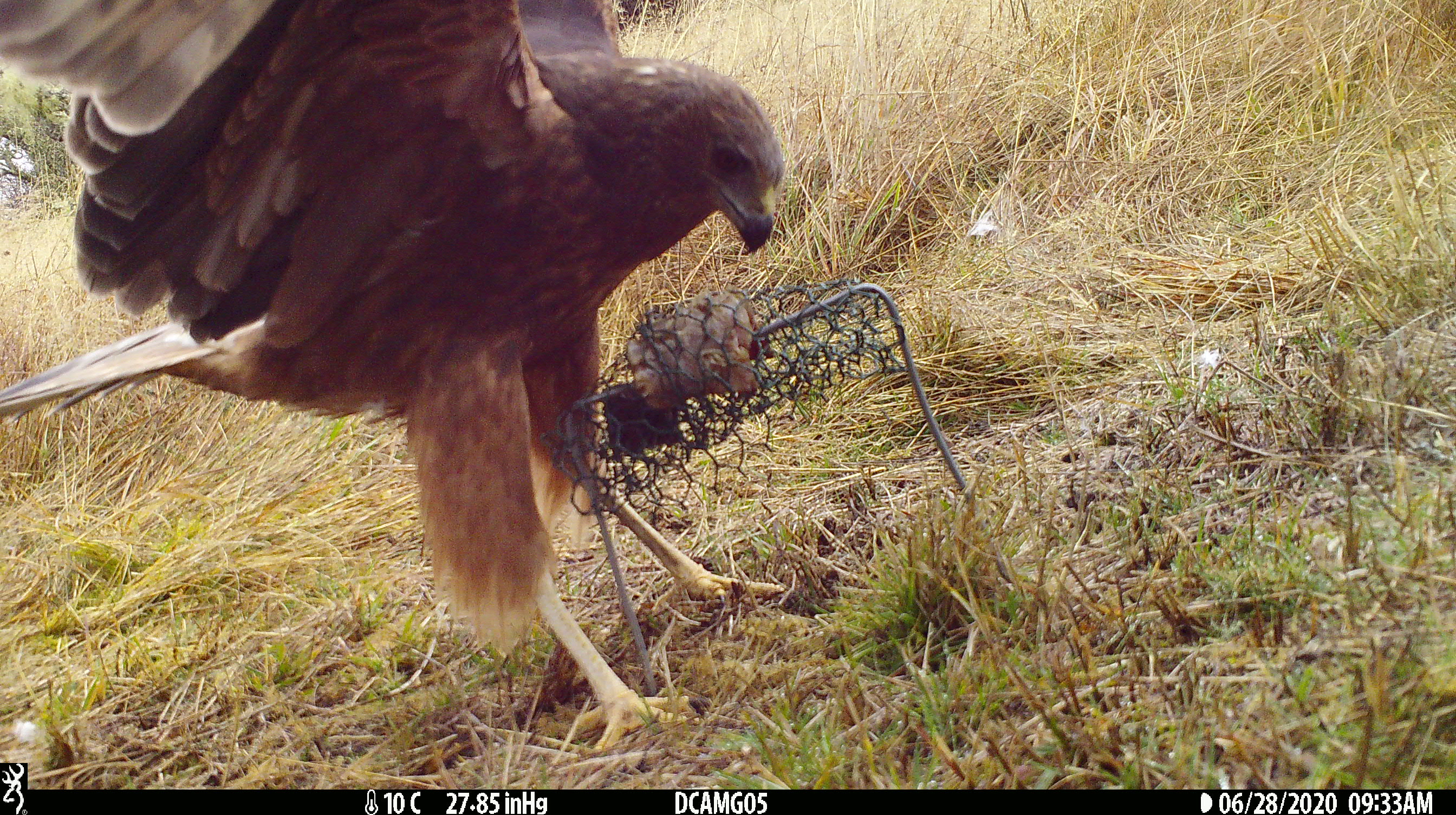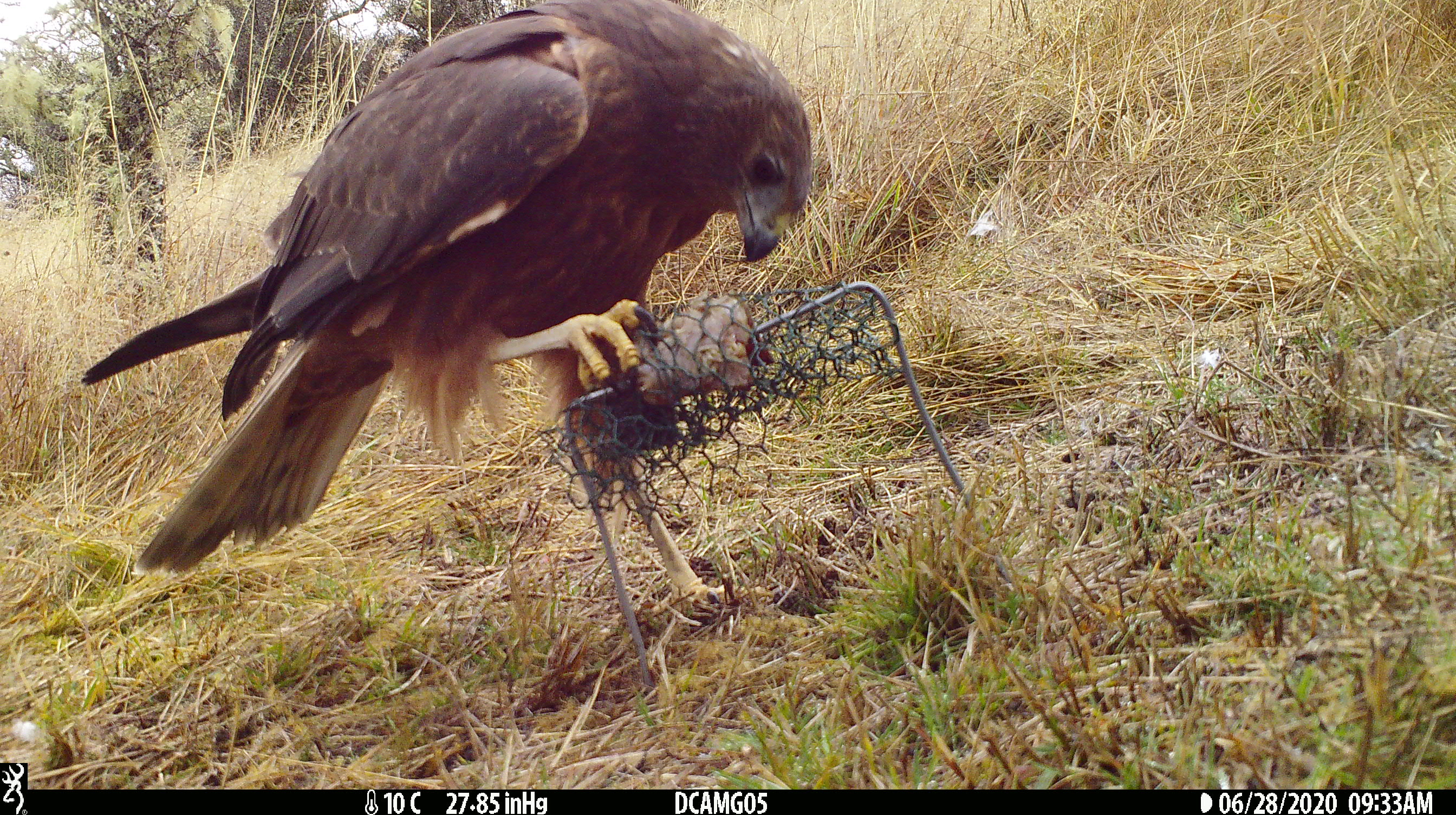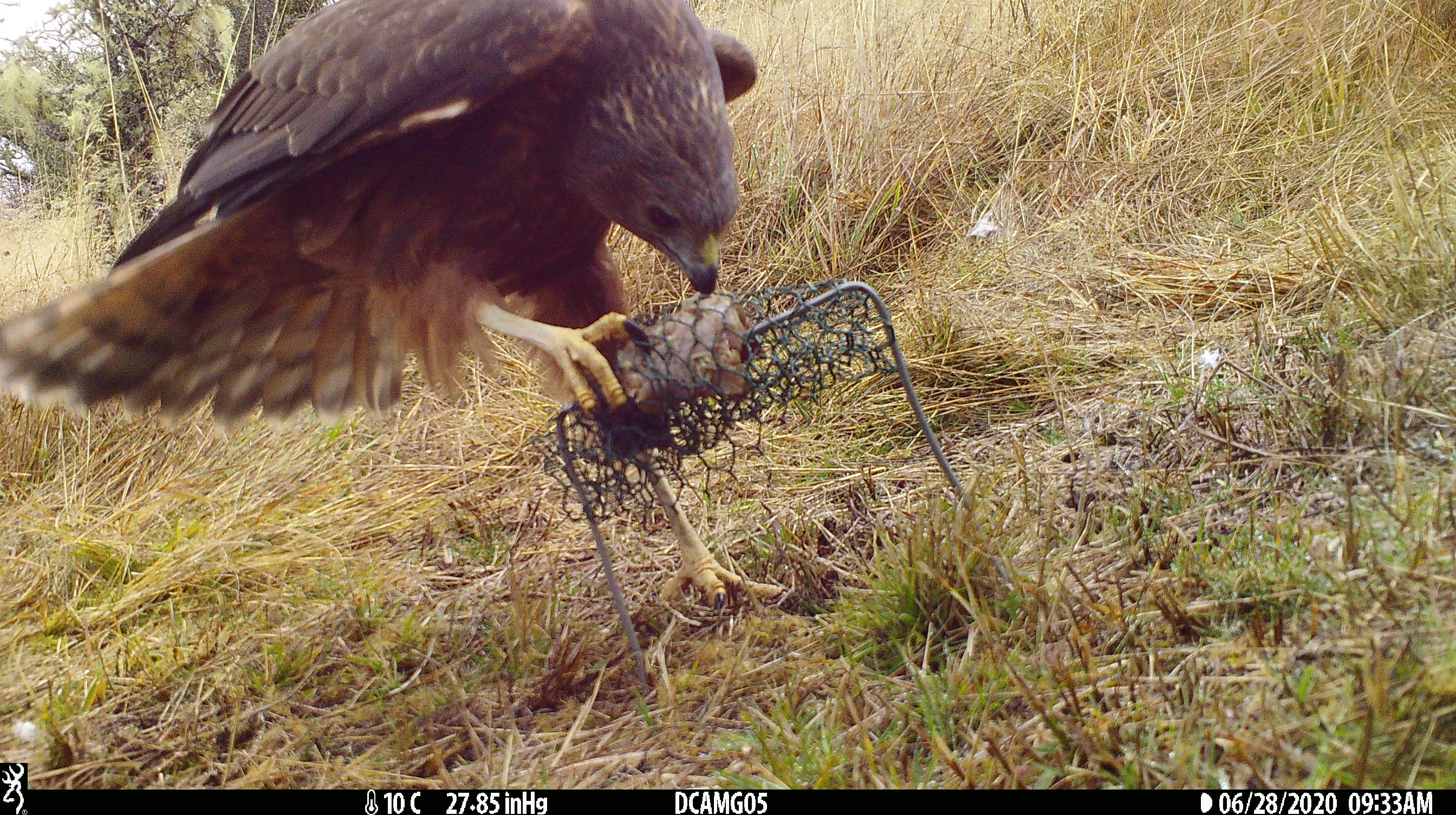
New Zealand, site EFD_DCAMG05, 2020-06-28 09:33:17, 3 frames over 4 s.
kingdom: Animalia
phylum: Chordata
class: Aves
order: Accipitriformes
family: Accipitridae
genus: Circus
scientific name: Circus approximans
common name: swamp harrier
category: harrier